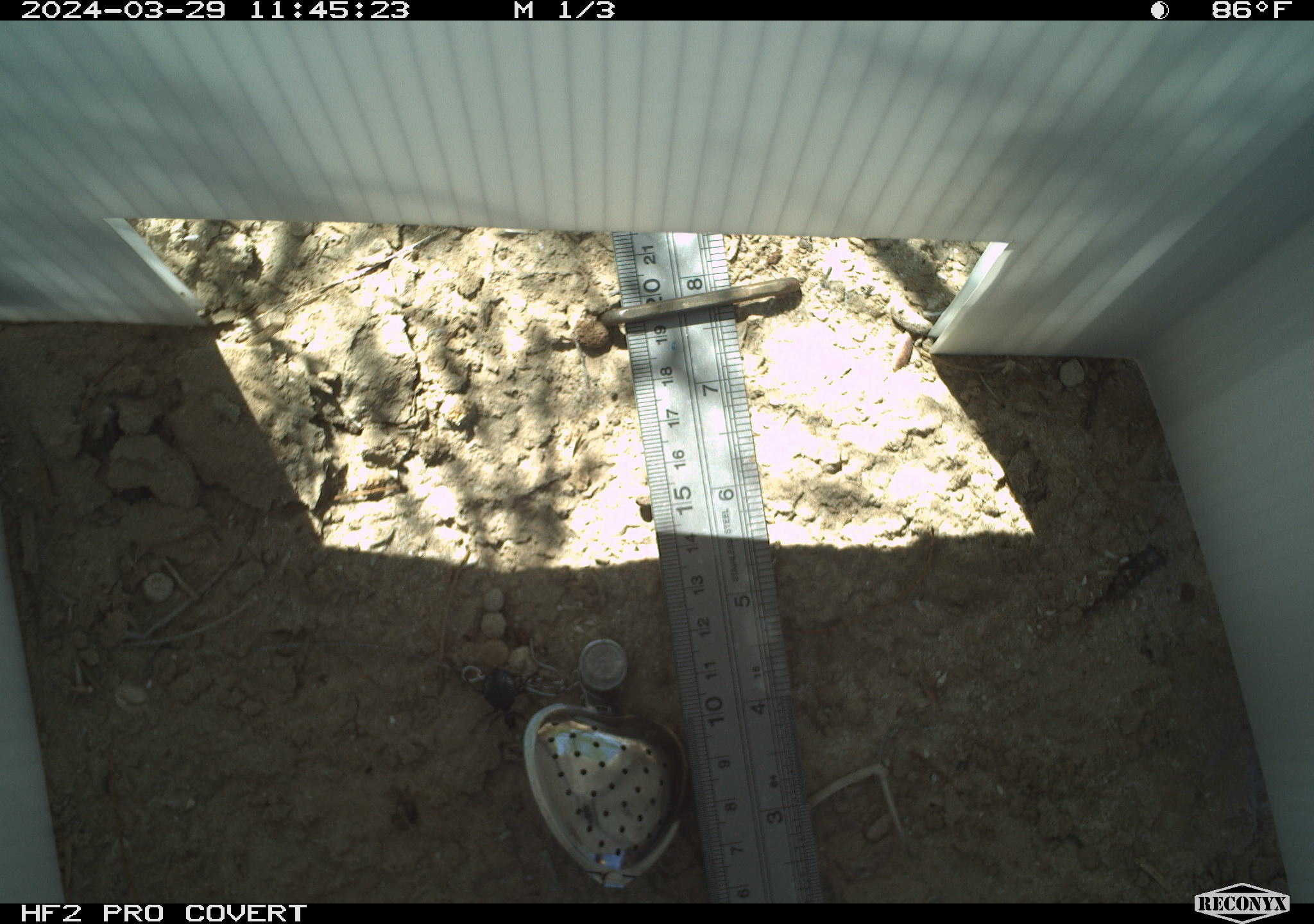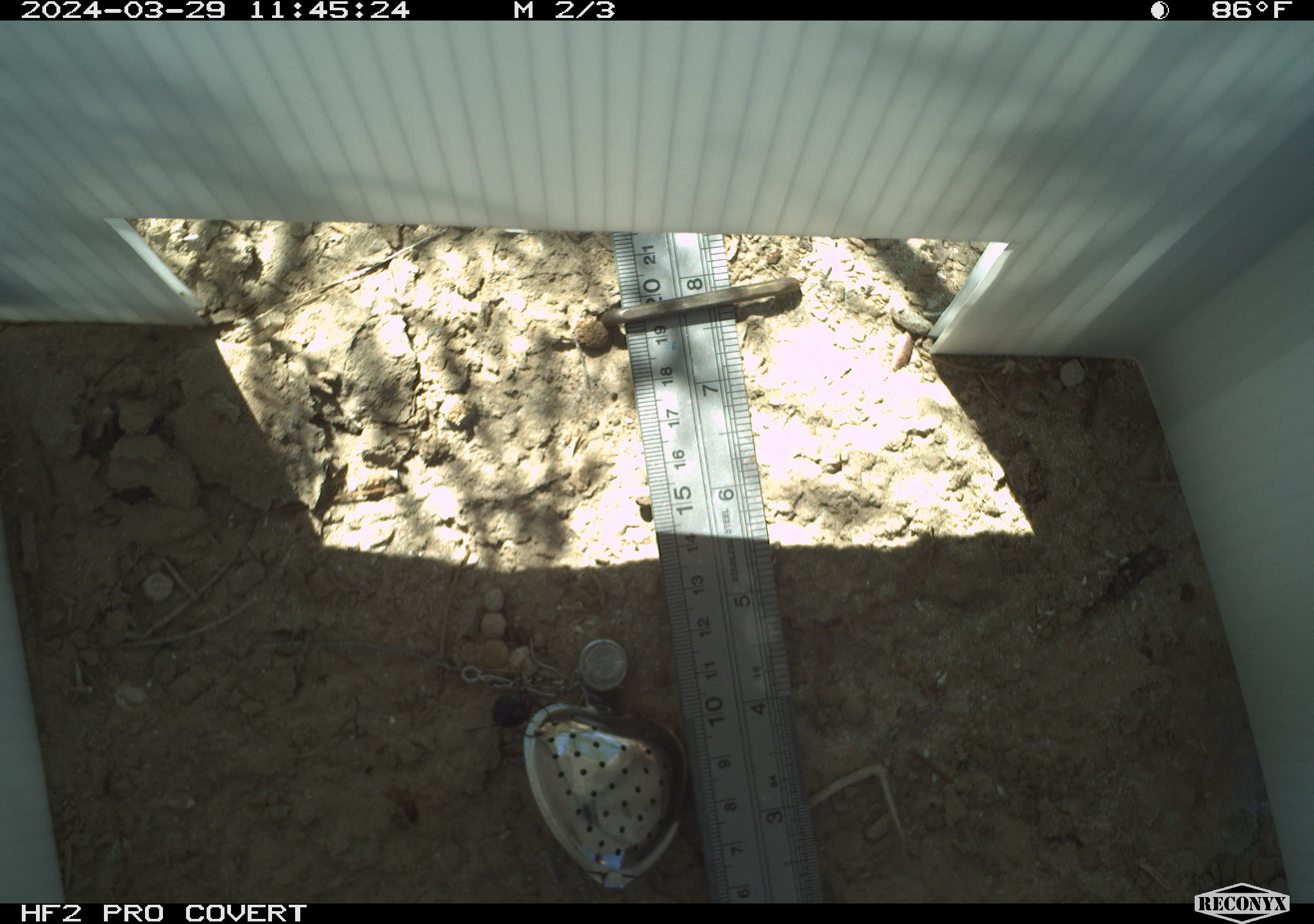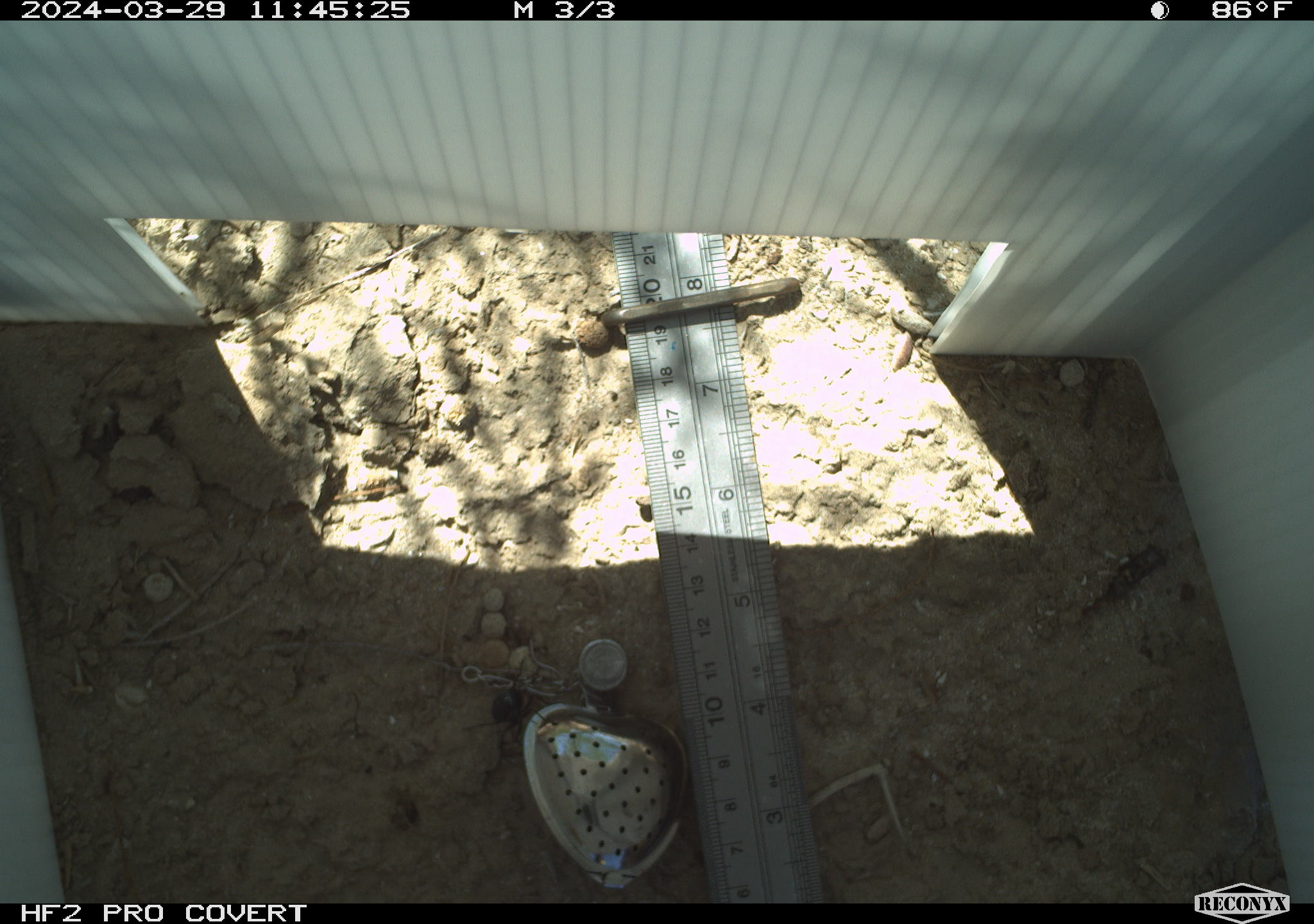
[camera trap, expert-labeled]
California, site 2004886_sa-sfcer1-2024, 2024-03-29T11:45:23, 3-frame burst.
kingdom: Animalia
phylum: Arthropoda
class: Insecta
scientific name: Insecta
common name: insect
Insect (Insecta).